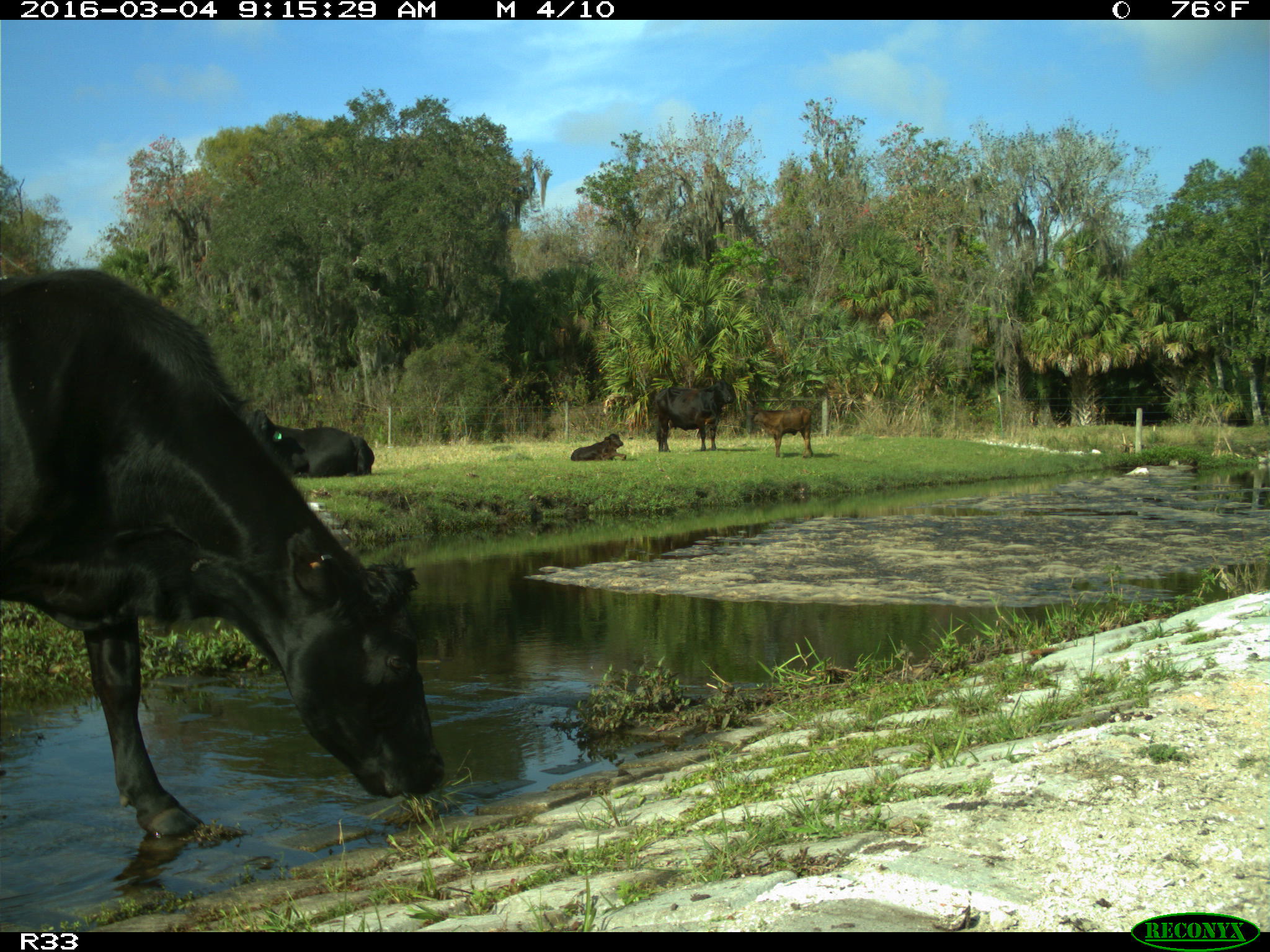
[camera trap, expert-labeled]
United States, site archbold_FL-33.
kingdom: Animalia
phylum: Chordata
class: Mammalia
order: Artiodactyla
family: Bovidae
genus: Bos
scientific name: Bos taurus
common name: domestic cow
Bos taurus (domestic cow).